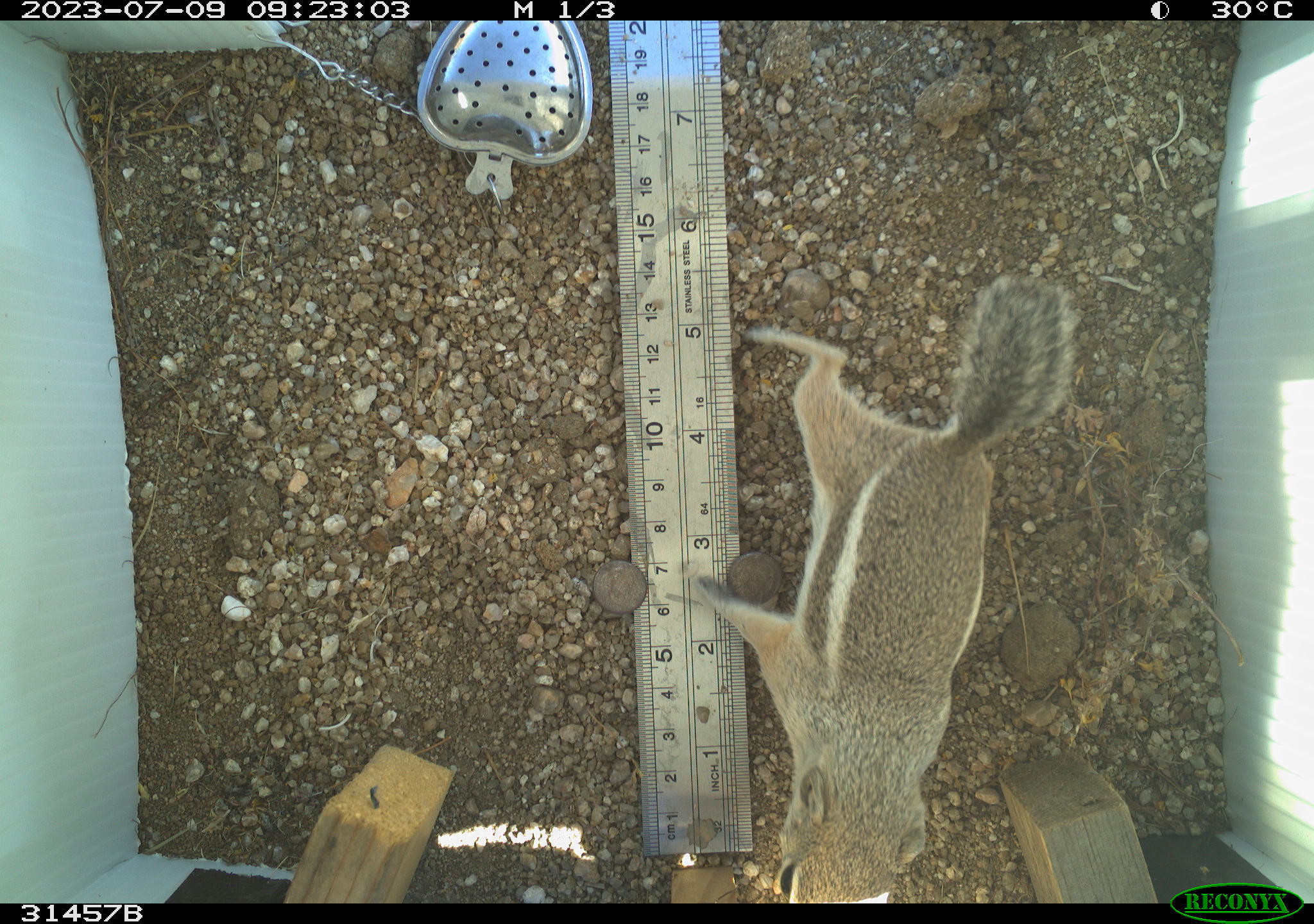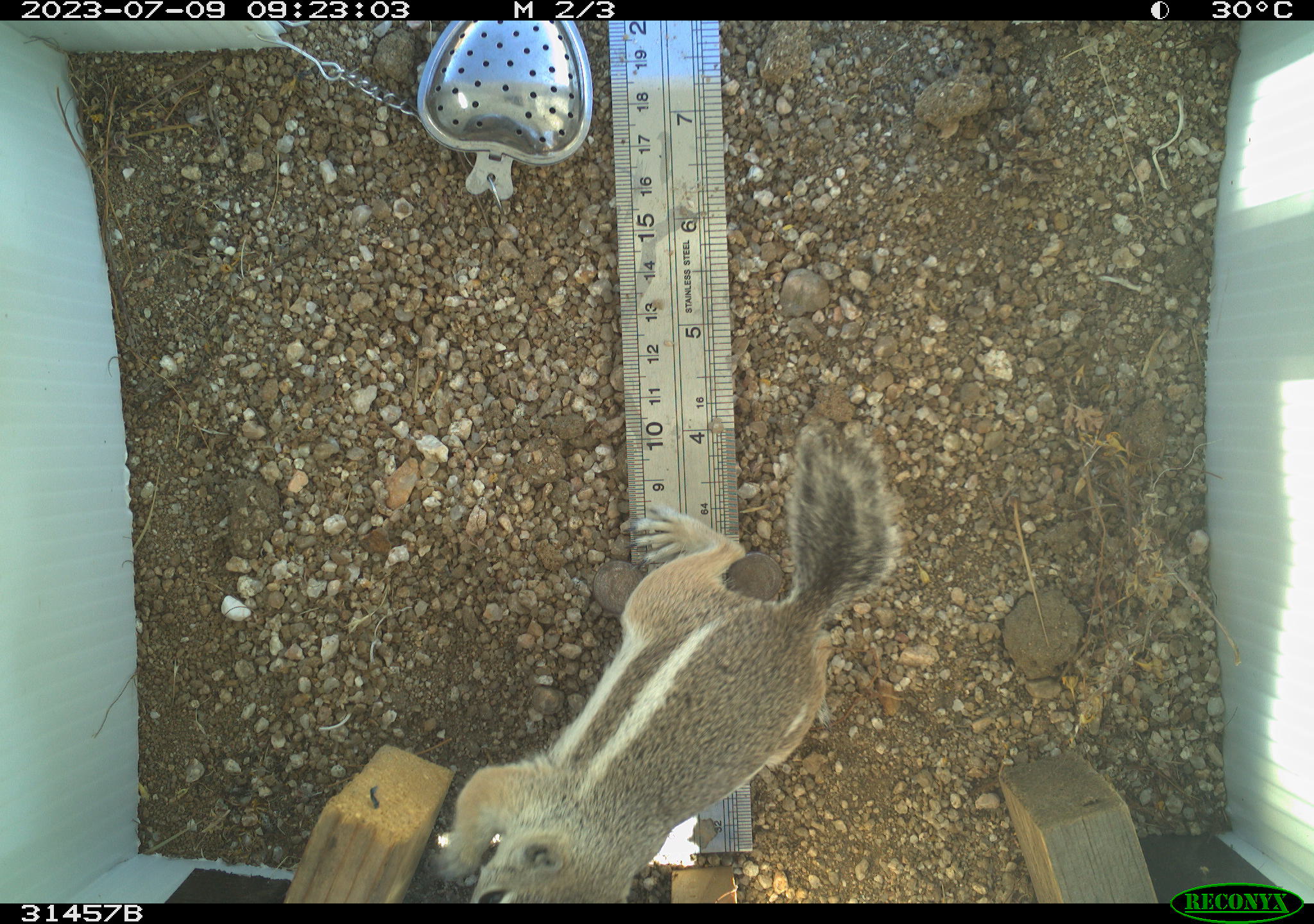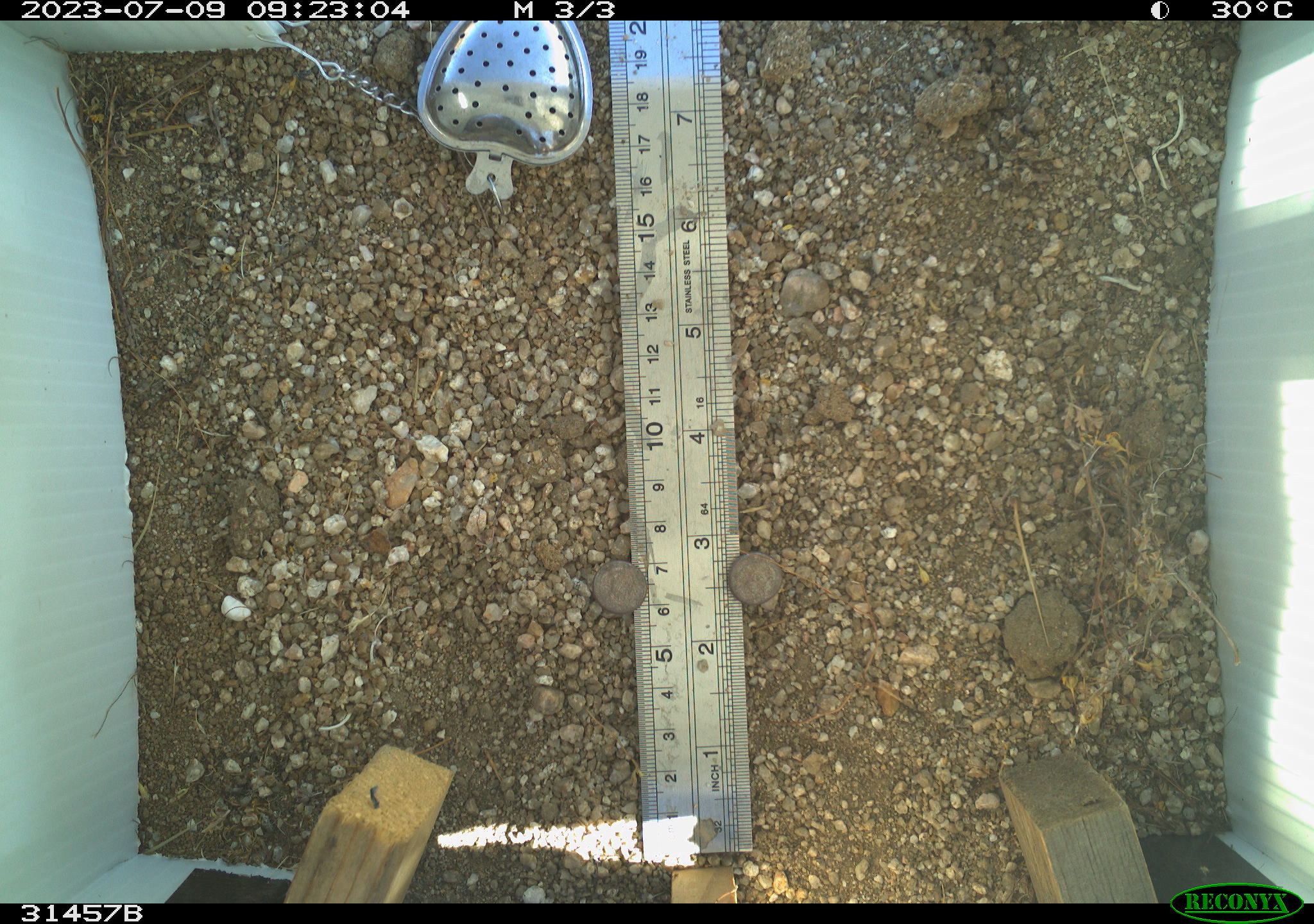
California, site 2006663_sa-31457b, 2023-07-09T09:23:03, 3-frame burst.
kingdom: Animalia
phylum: Chordata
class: Mammalia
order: Rodentia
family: Sciuridae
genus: Ammospermophilus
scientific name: Ammospermophilus leucurus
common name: white-tailed antelope squirrel